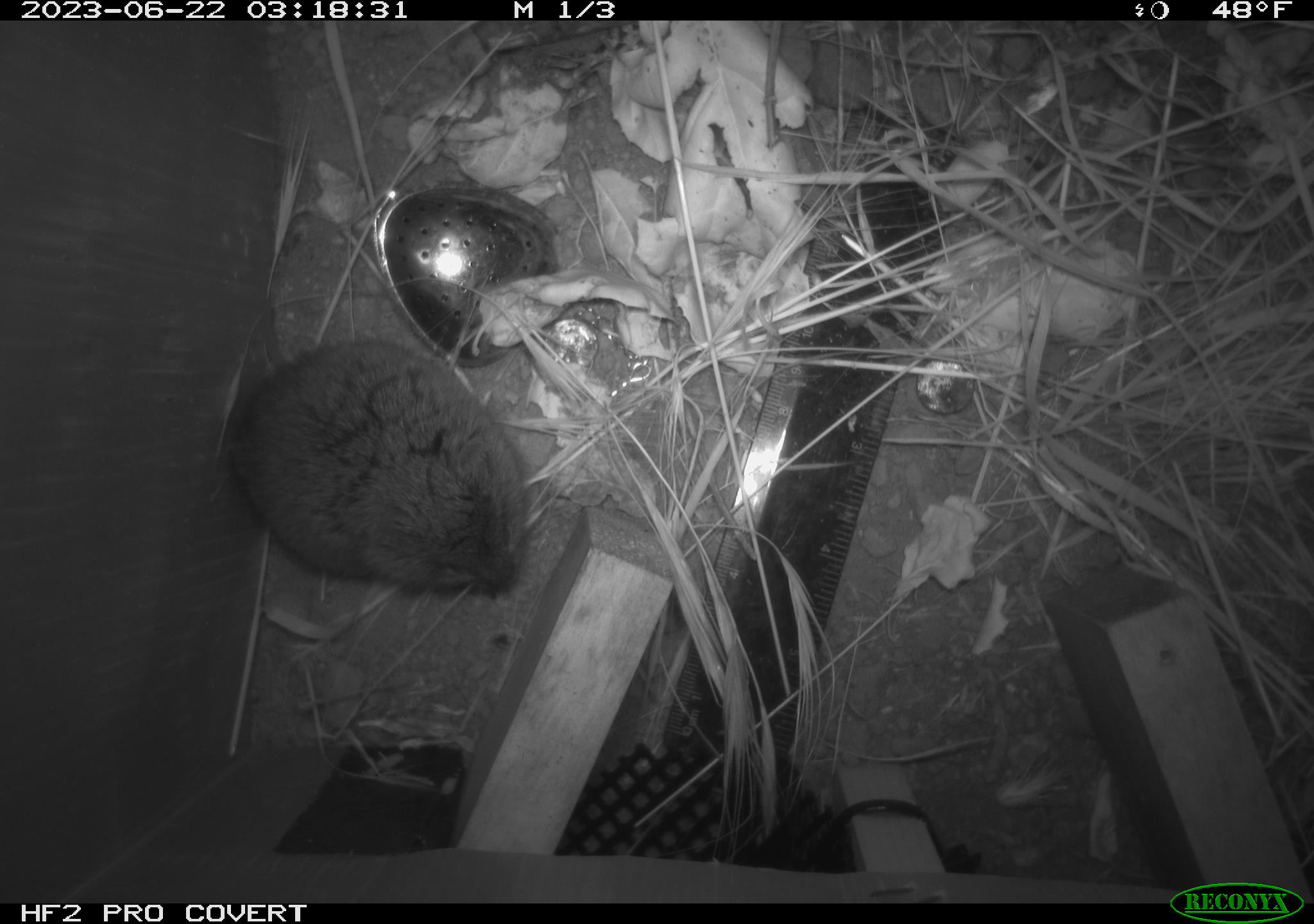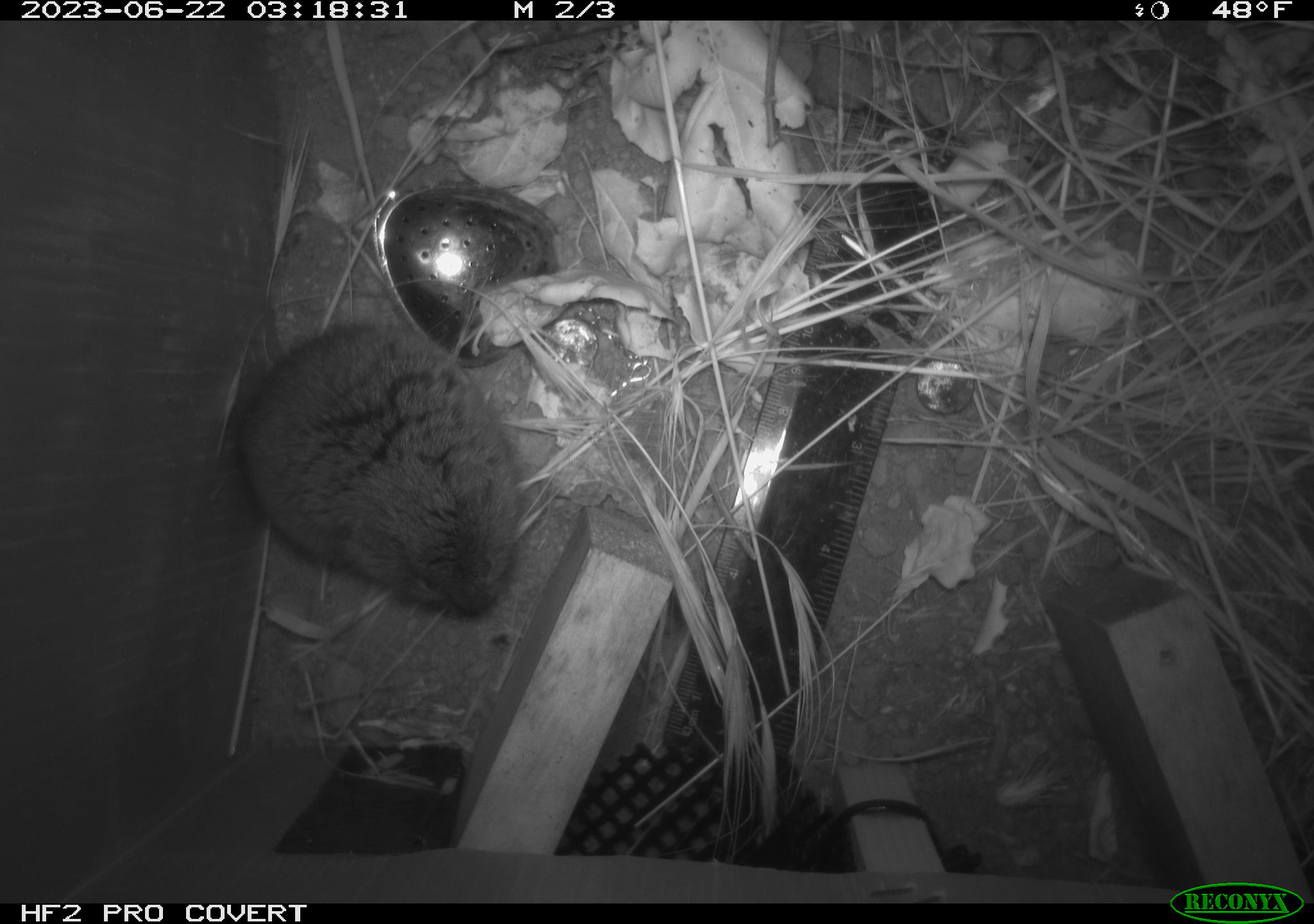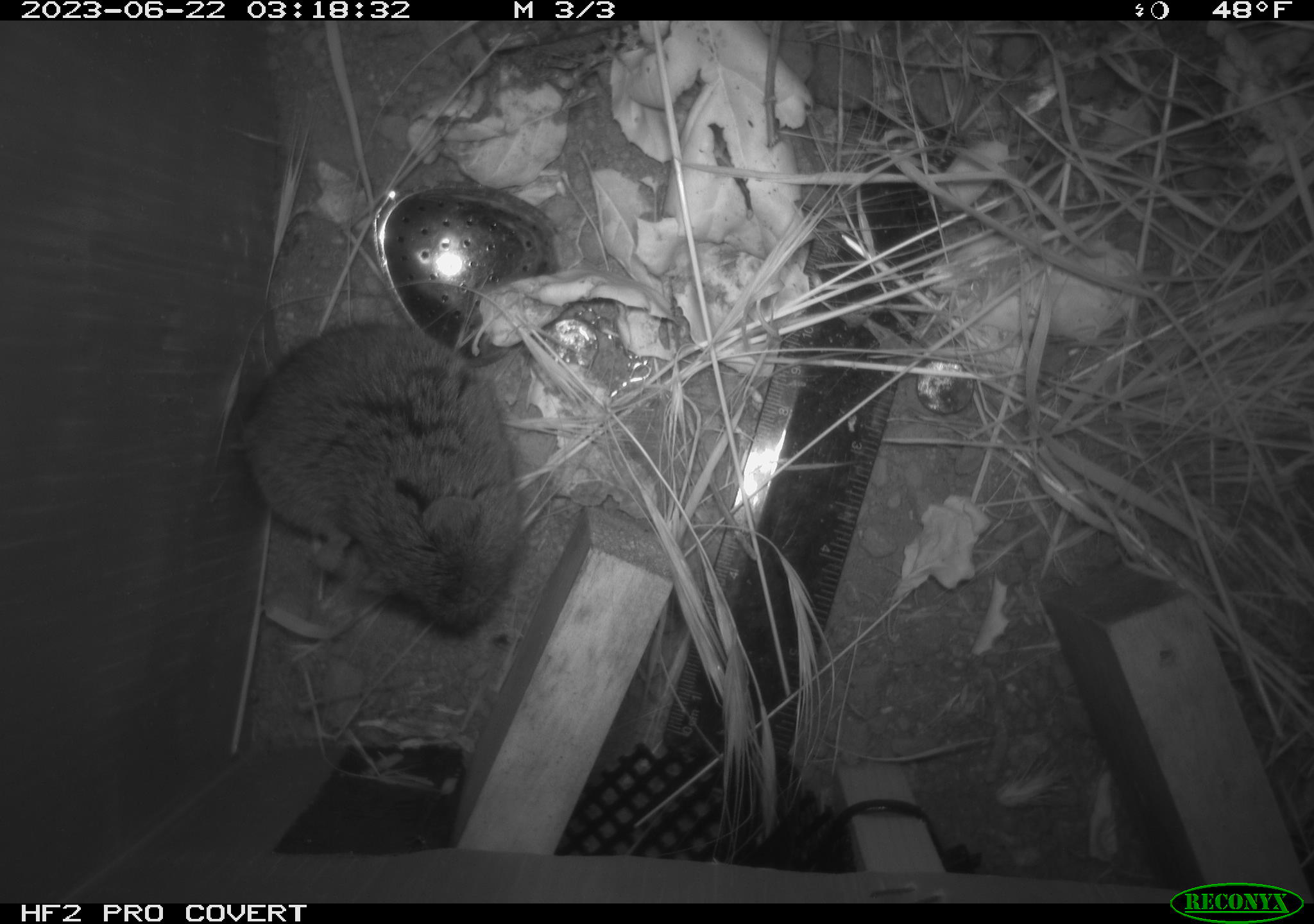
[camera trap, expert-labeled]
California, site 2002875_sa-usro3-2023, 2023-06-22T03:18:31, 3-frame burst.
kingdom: Animalia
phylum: Chordata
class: Mammalia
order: Rodentia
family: Cricetidae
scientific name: Arvicolinae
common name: voles, lemmings, and muskrats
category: arvicolinae subfamily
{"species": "arvicolinae subfamily (voles, lemmings, and muskrats) (Arvicolinae)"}